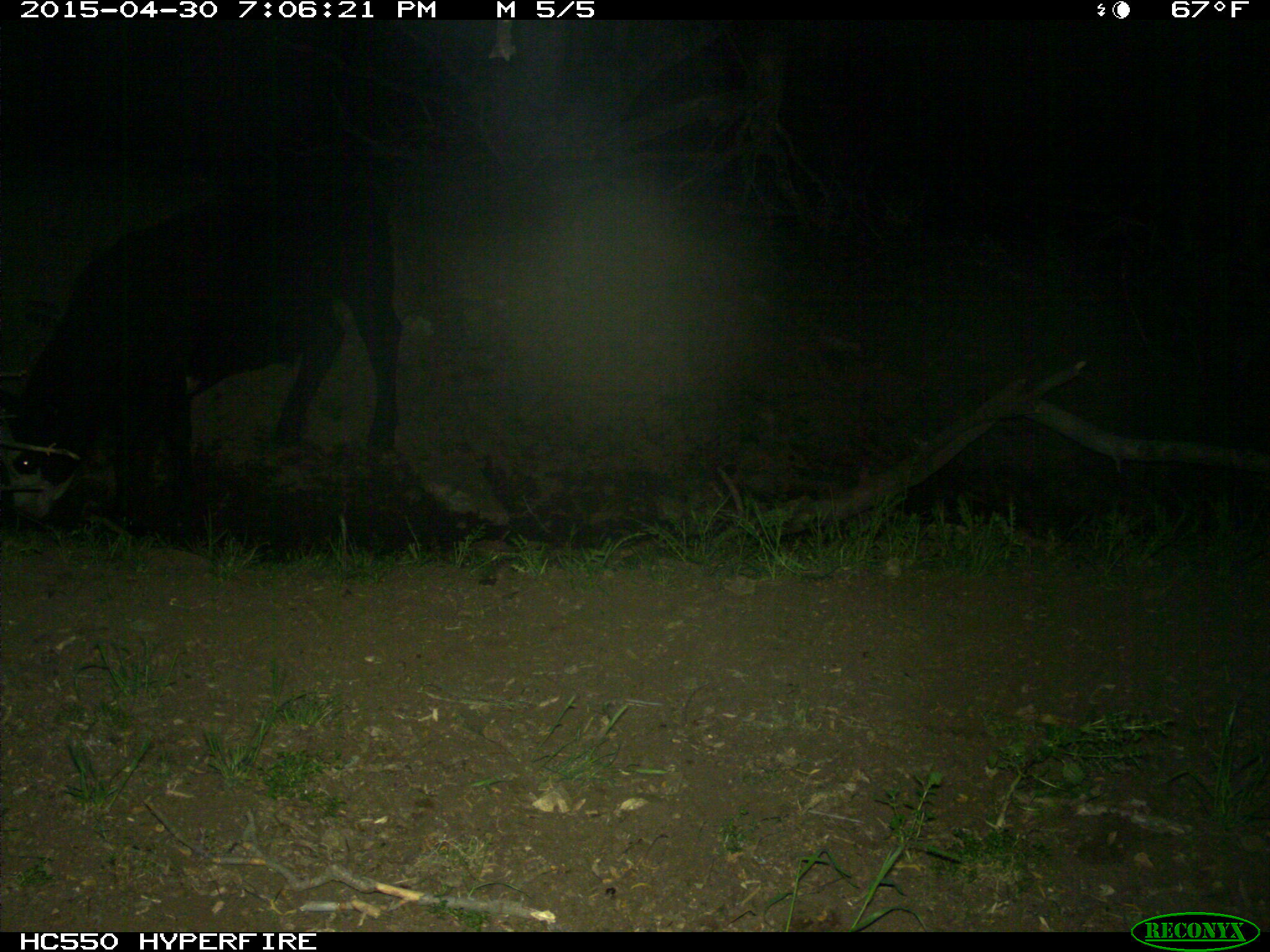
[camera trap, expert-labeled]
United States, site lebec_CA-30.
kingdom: Animalia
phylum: Chordata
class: Mammalia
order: Artiodactyla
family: Bovidae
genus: Bos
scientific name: Bos taurus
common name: domestic cow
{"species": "Bos taurus (domestic cow)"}